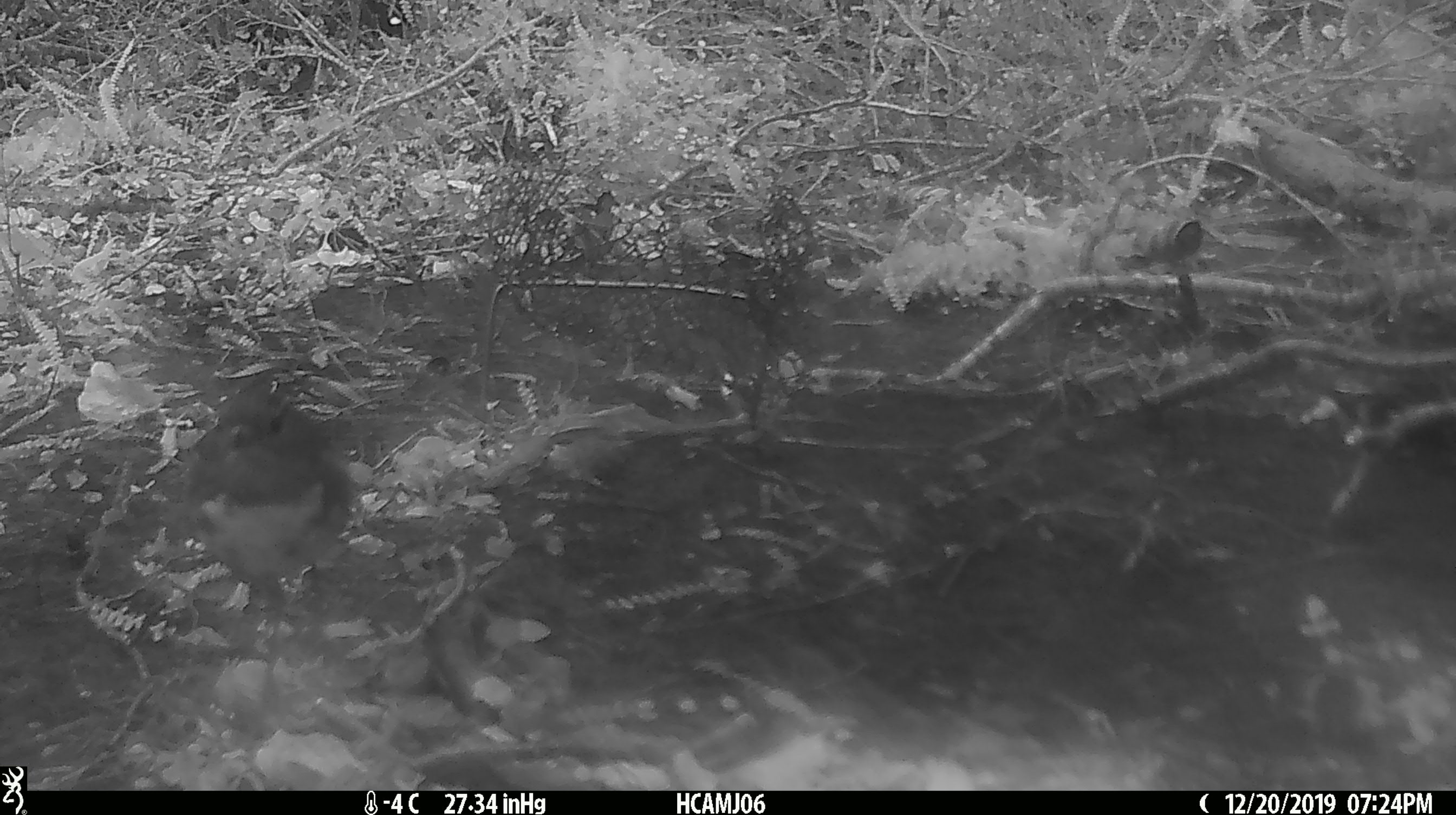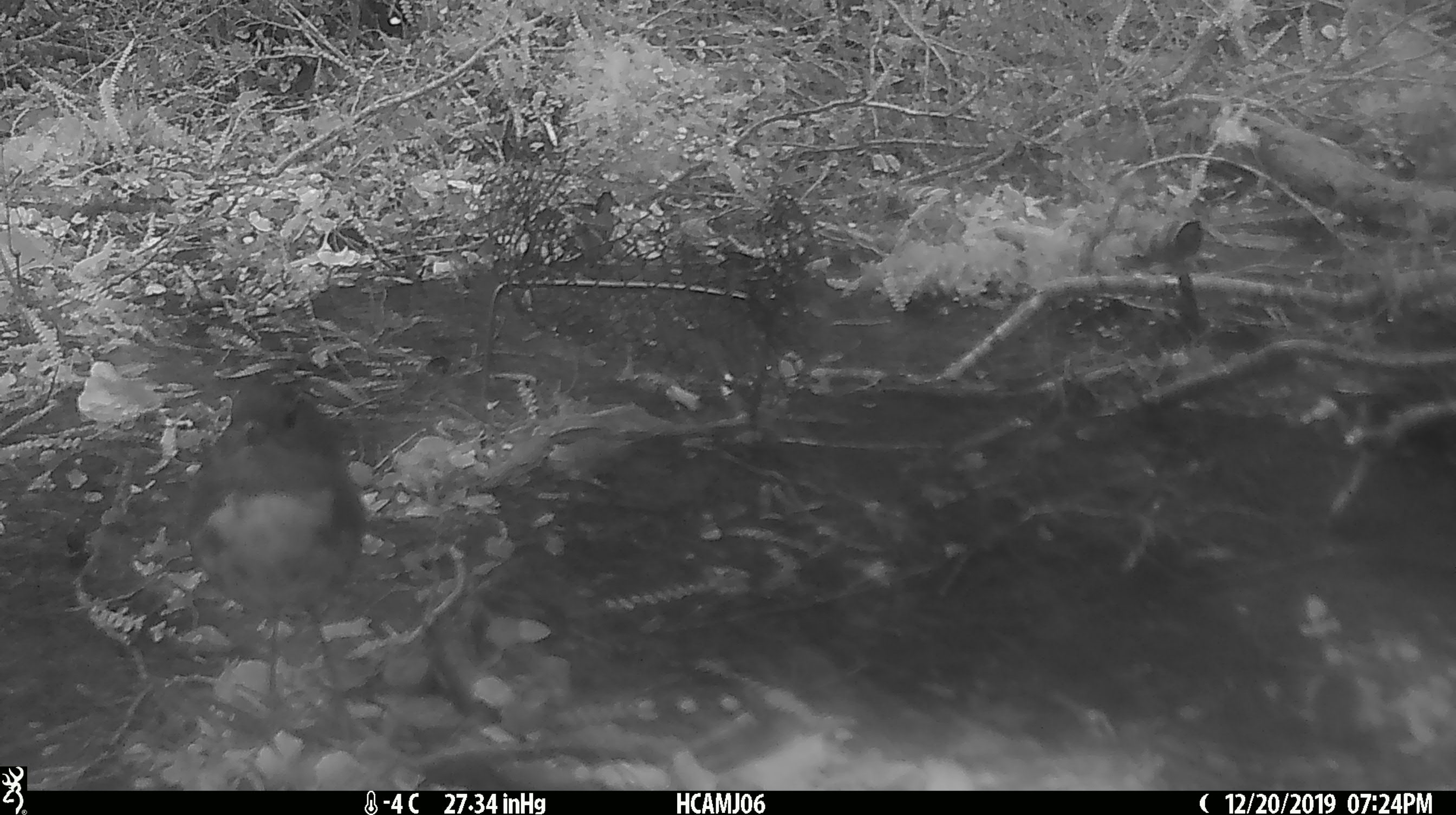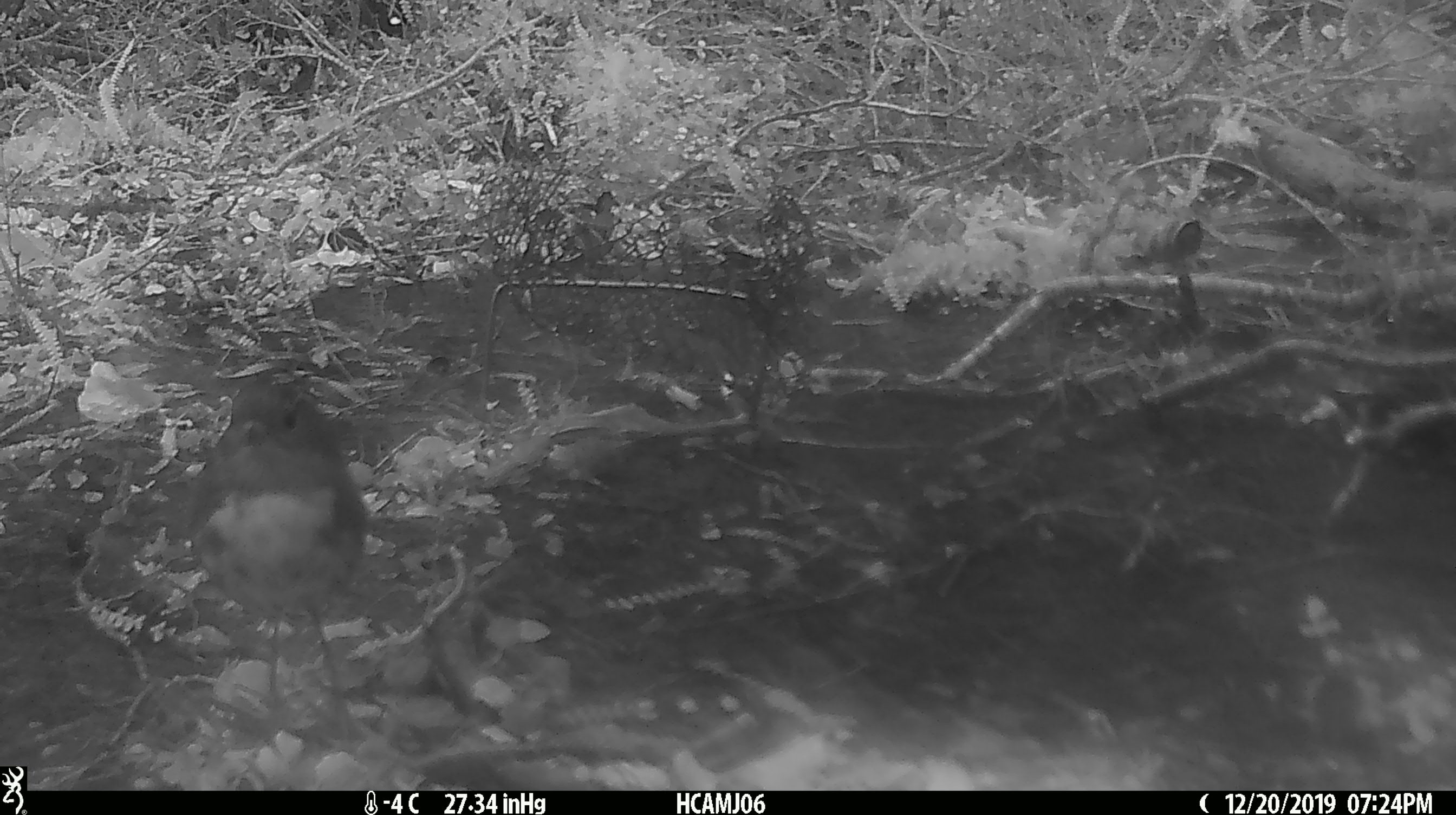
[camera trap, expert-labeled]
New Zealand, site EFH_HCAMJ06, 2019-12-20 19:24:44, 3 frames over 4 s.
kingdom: Animalia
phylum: Chordata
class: Aves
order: Passeriformes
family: Petroicidae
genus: Petroica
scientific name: Petroica australis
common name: new zealand robin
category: robin